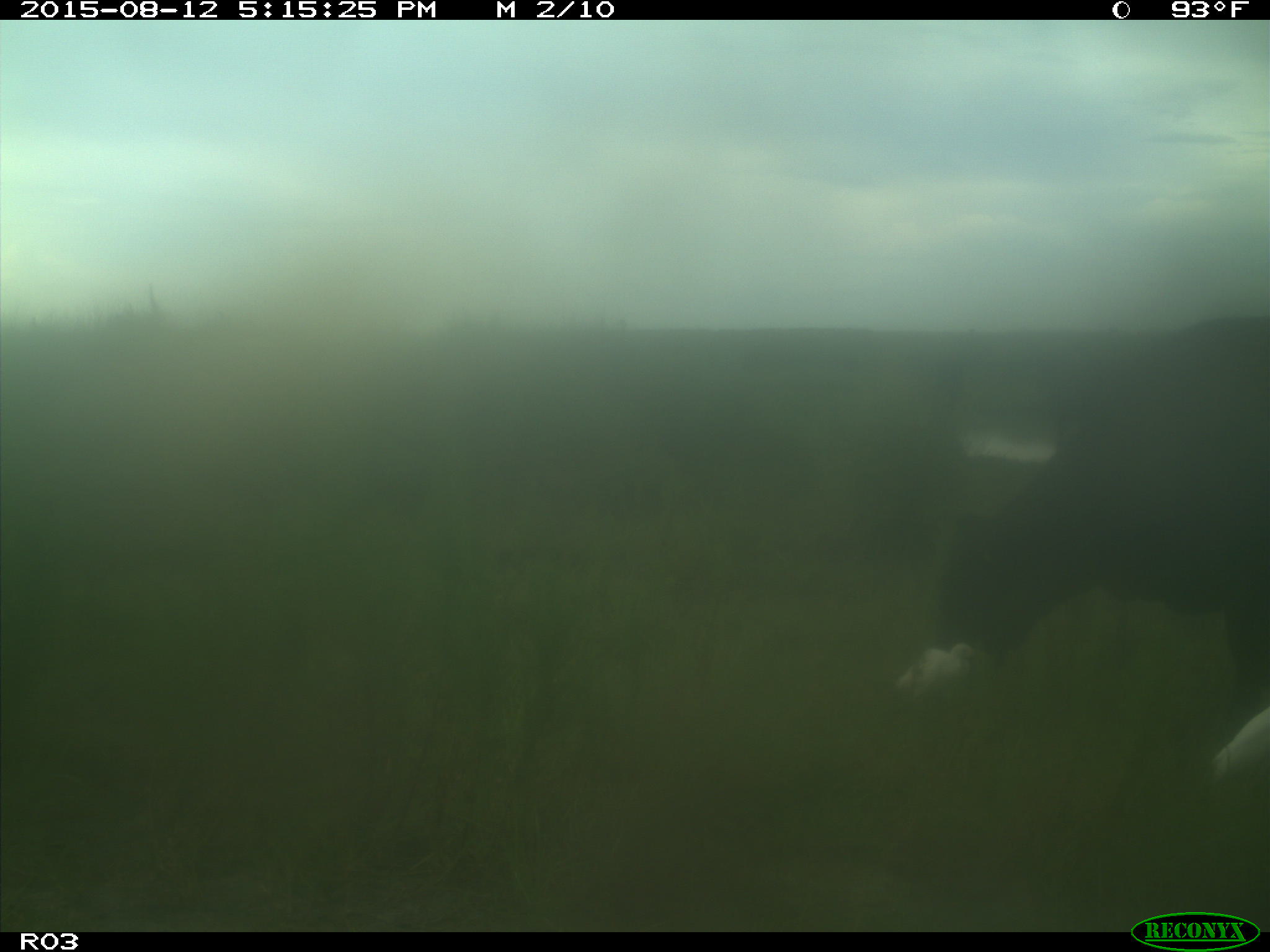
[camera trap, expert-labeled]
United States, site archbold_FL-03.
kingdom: Animalia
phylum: Chordata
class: Mammalia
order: Artiodactyla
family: Bovidae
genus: Bos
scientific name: Bos taurus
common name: domestic cow